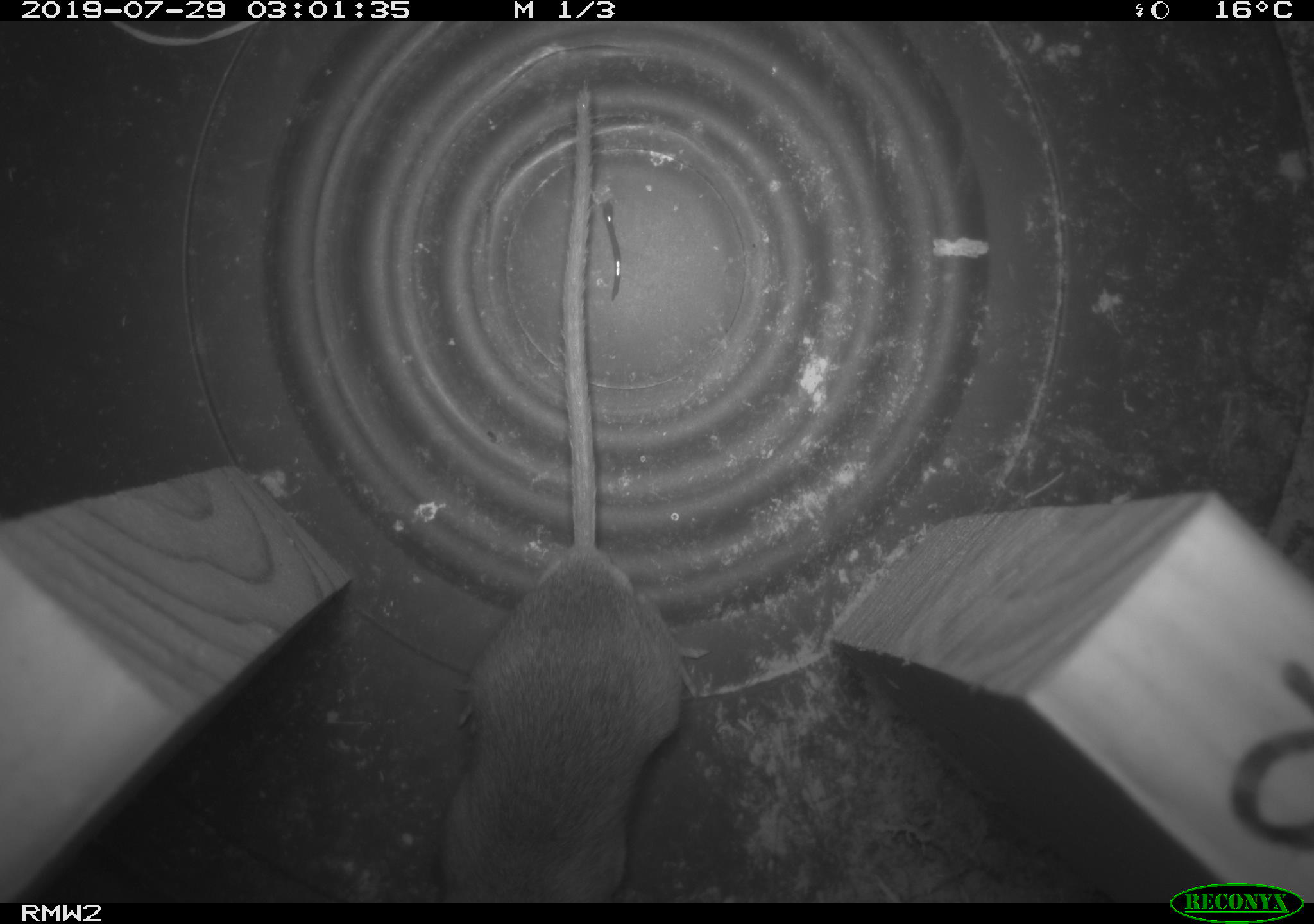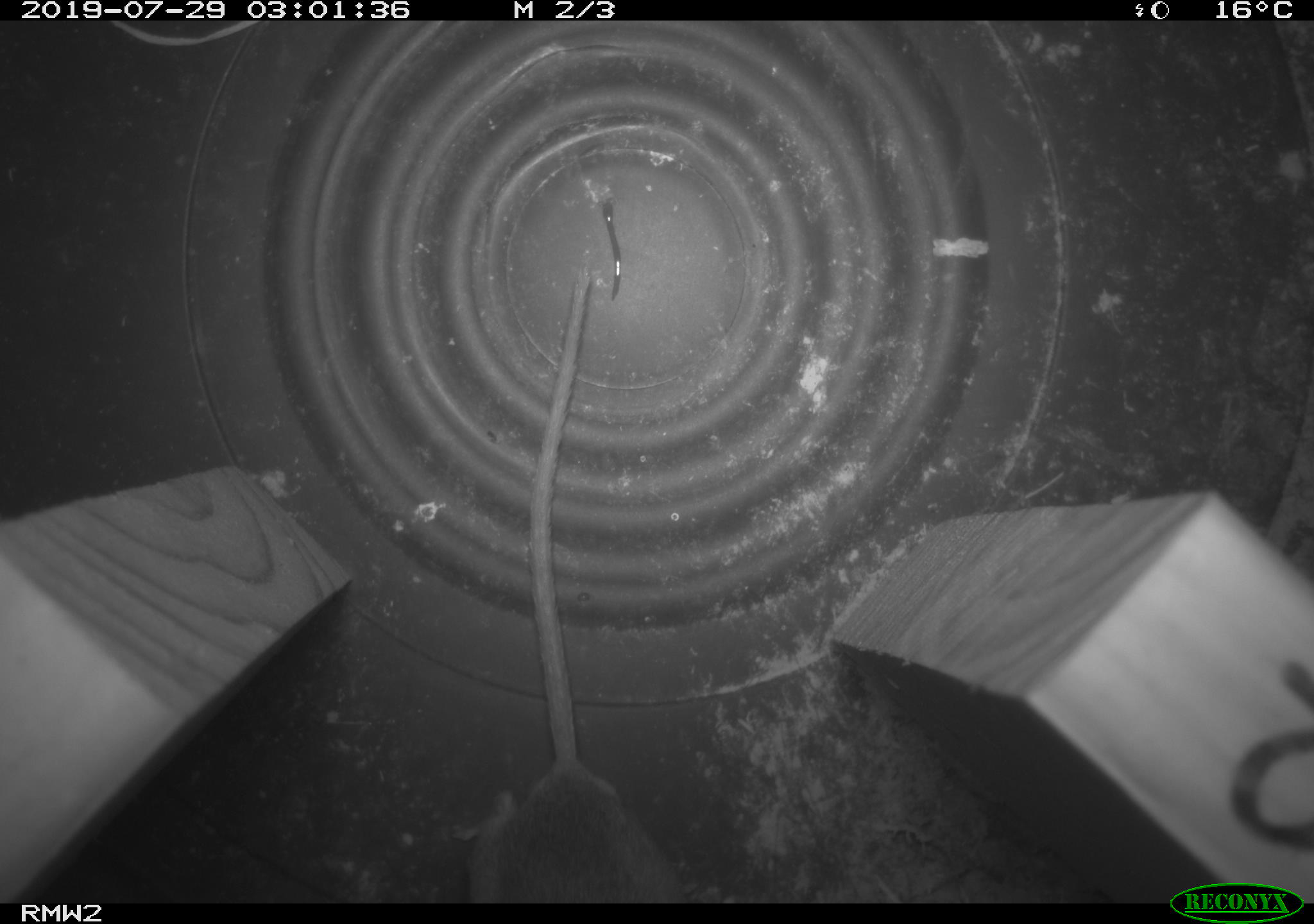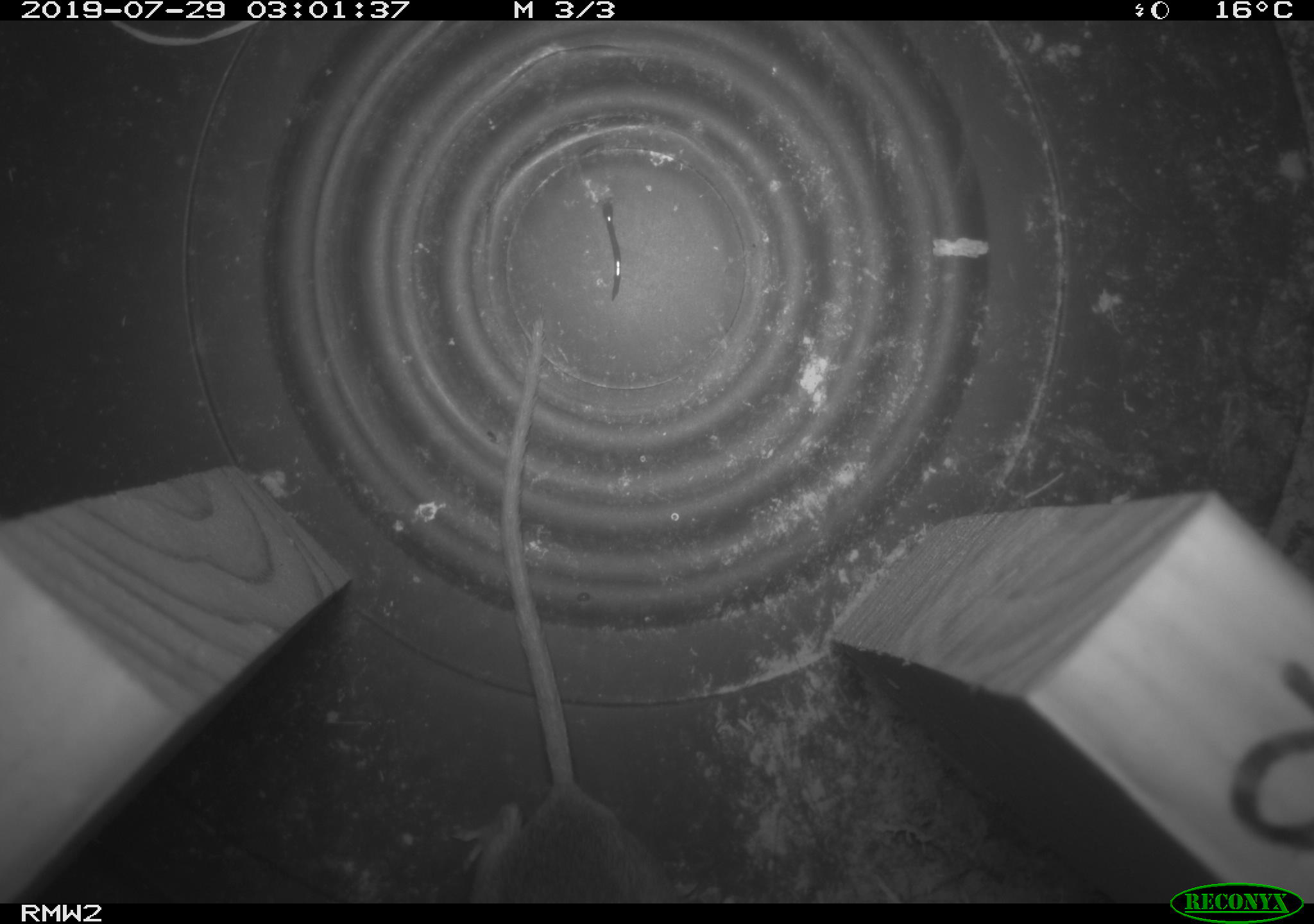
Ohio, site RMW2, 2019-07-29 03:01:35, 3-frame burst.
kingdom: Animalia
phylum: Chordata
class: Mammalia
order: Rodentia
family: Cricetidae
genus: Peromyscus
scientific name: Peromyscus leucopus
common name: white-footed mouse